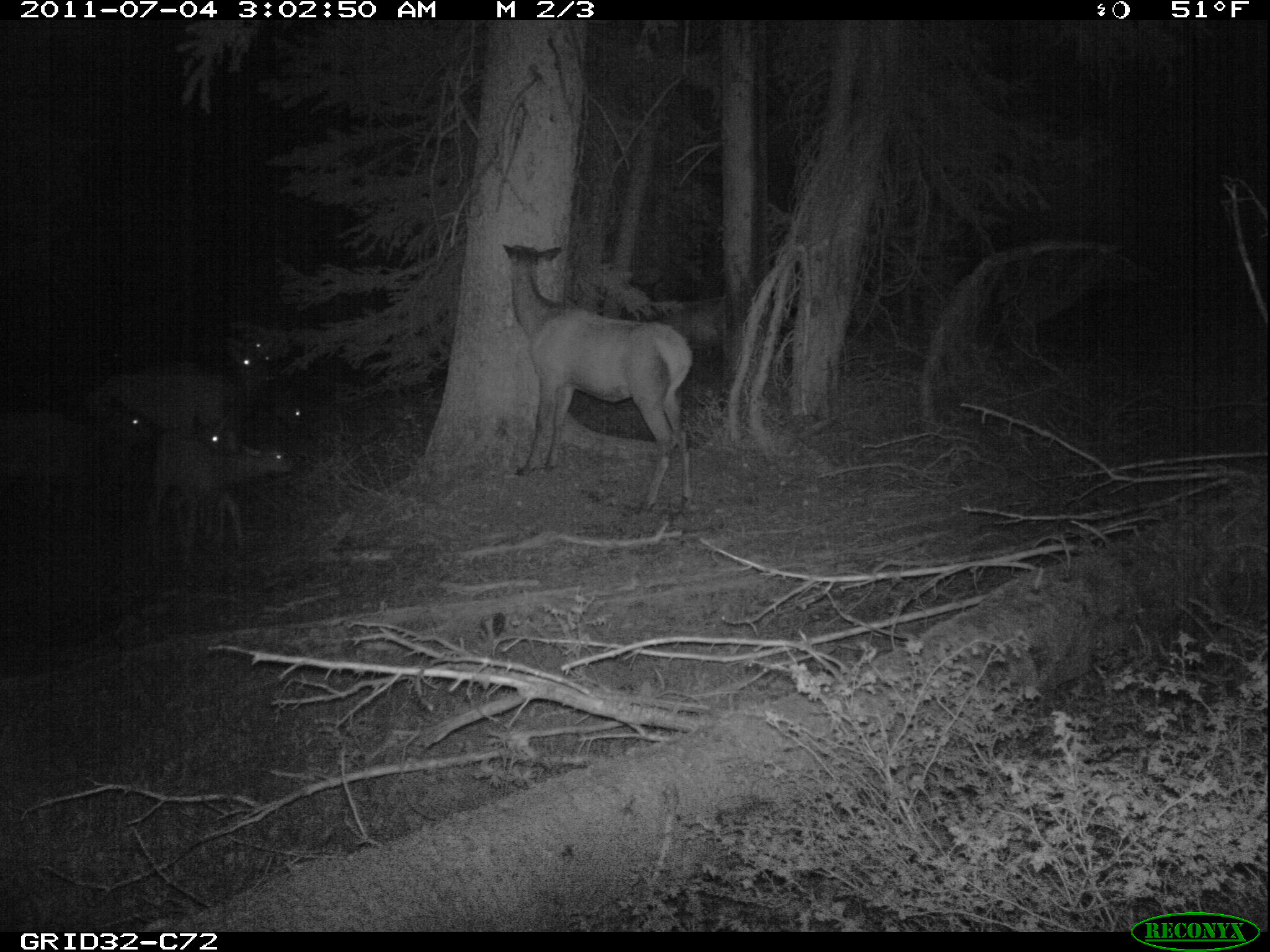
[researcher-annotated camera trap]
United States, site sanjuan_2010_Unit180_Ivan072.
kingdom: Animalia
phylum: Chordata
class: Mammalia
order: Artiodactyla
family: Cervidae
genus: Cervus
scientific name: Cervus elaphus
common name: red deer